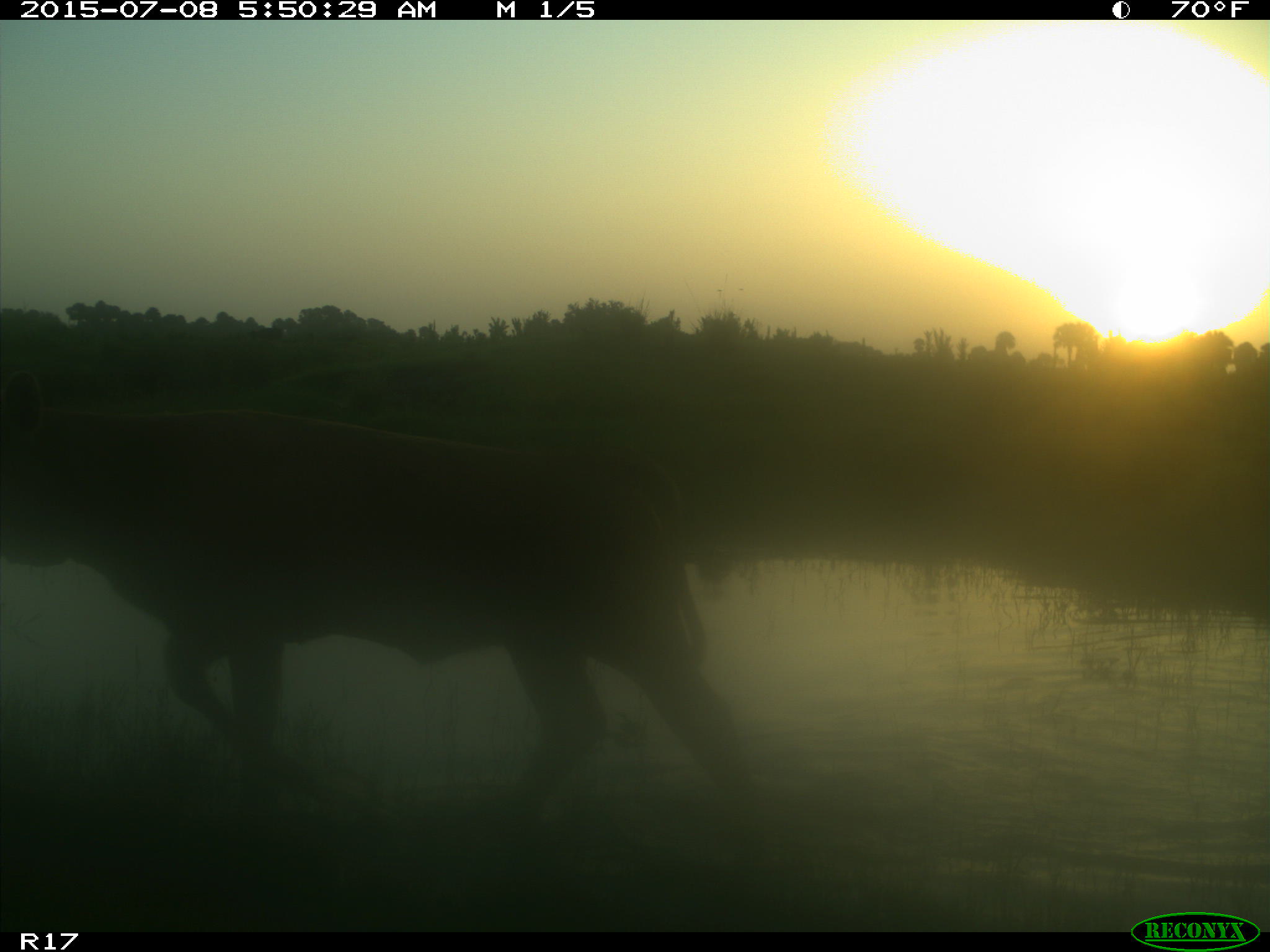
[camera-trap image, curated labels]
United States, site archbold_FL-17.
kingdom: Animalia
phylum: Chordata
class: Mammalia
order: Artiodactyla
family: Bovidae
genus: Bos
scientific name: Bos taurus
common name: domestic cow